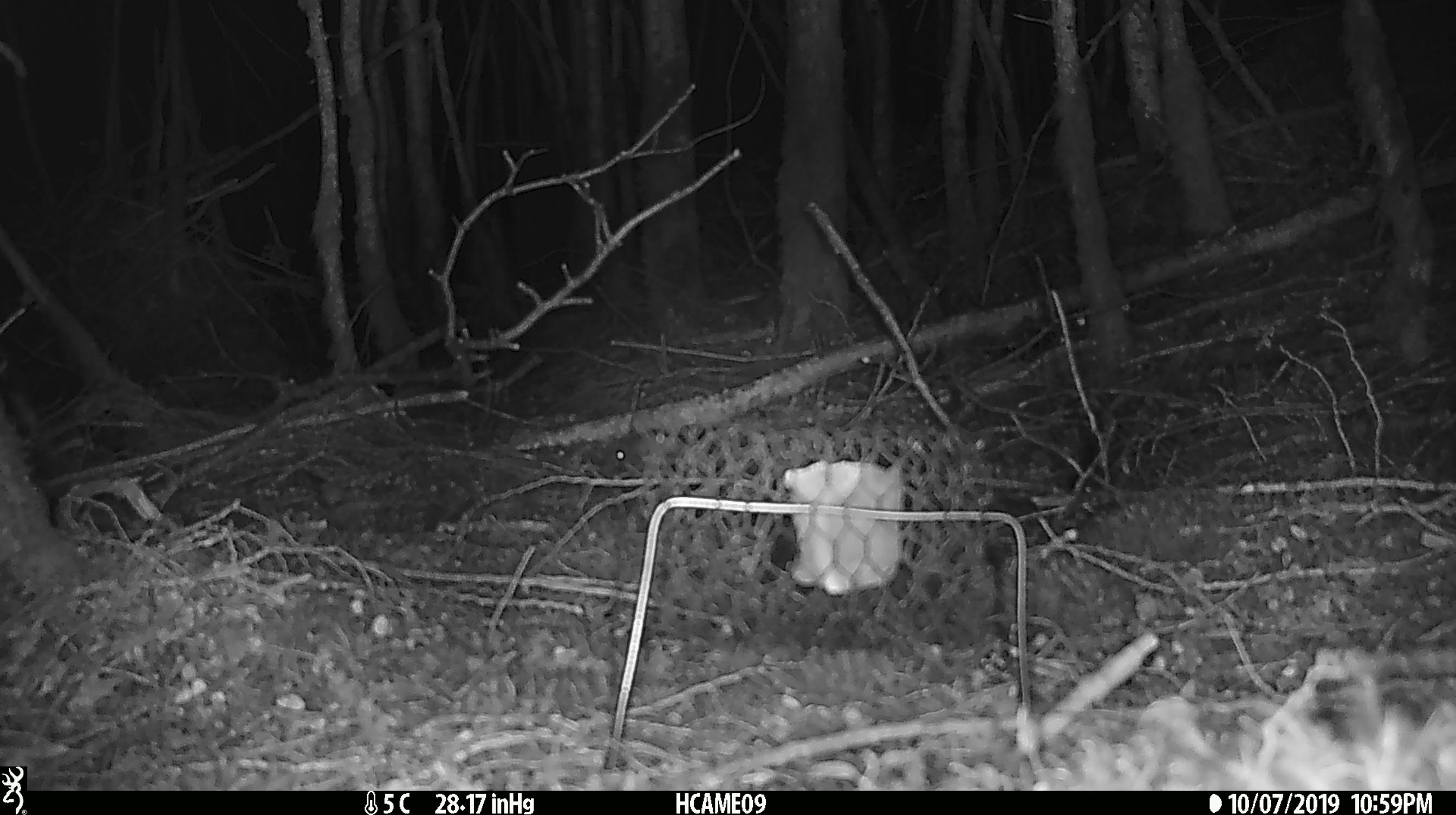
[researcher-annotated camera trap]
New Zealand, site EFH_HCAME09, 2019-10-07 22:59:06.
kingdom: Animalia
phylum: Chordata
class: Mammalia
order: Rodentia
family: Muridae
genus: Mus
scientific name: Mus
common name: mouse